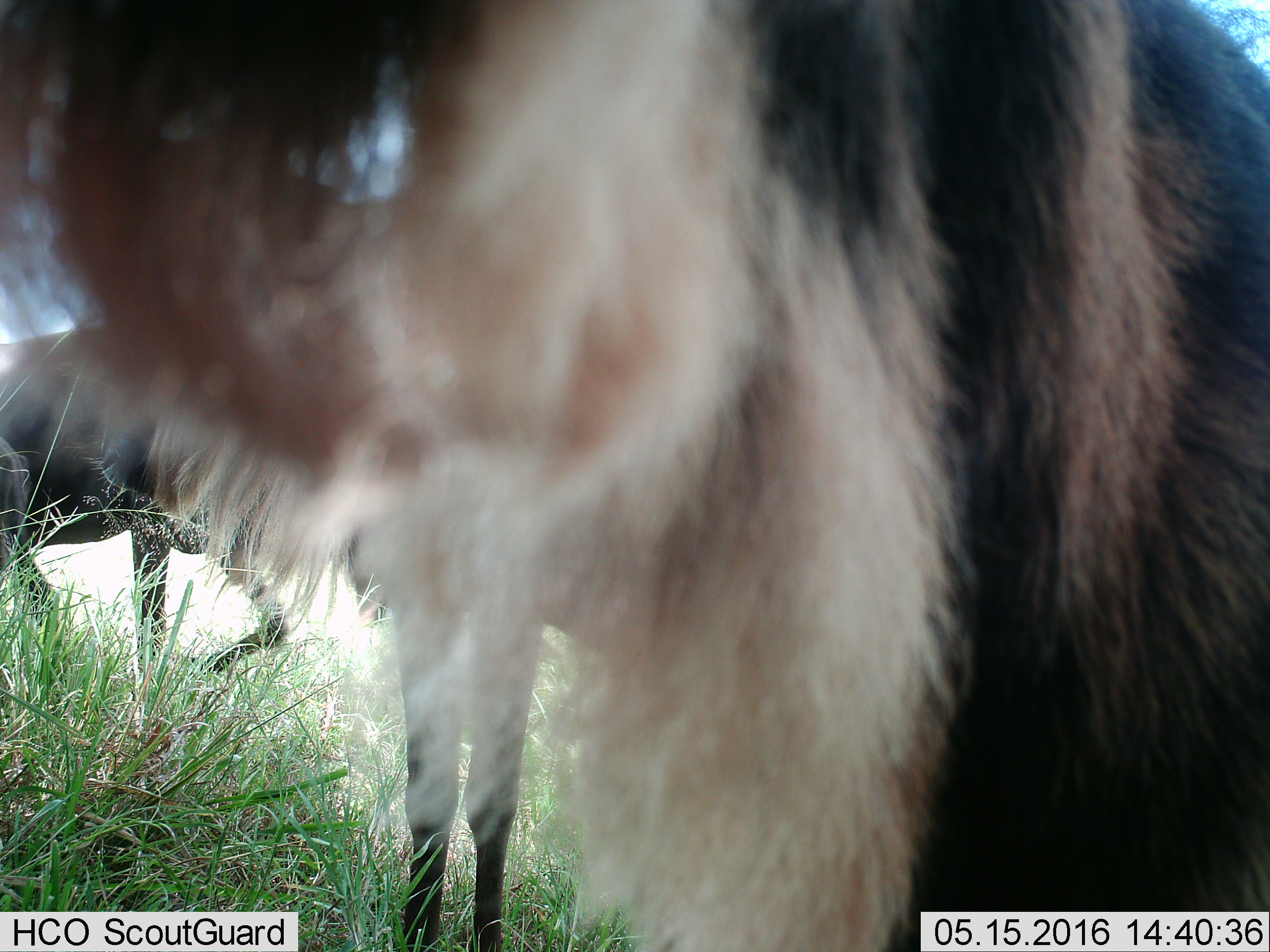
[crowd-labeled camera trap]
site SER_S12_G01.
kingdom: Animalia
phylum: Chordata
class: Mammalia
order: Artiodactyla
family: Bovidae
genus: Connochaetes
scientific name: Connochaetes taurinus taurinus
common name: blue wildebeest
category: wildebeestblue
Wildebeestblue (blue wildebeest) (Connochaetes taurinus taurinus), count 3. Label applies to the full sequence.